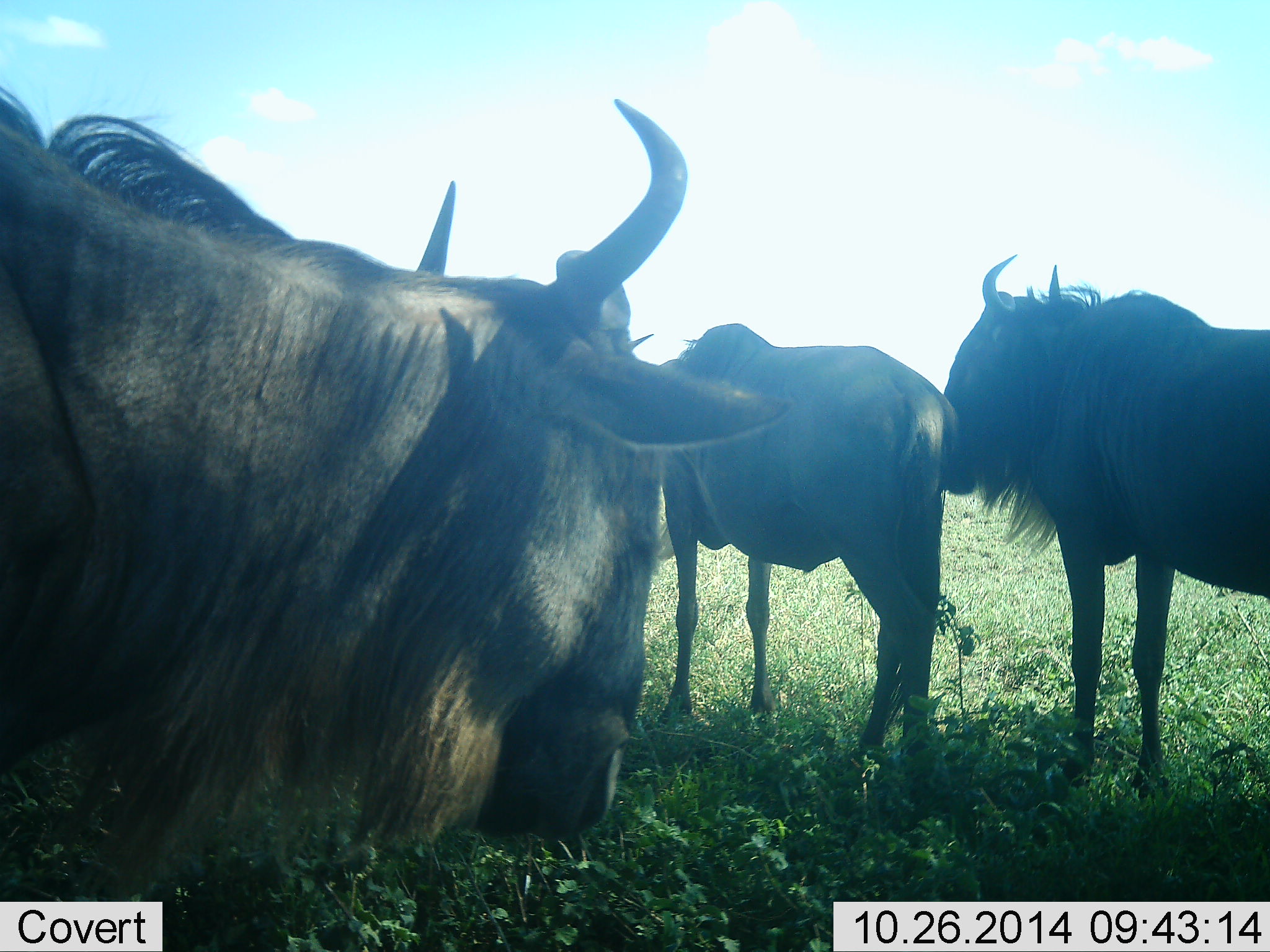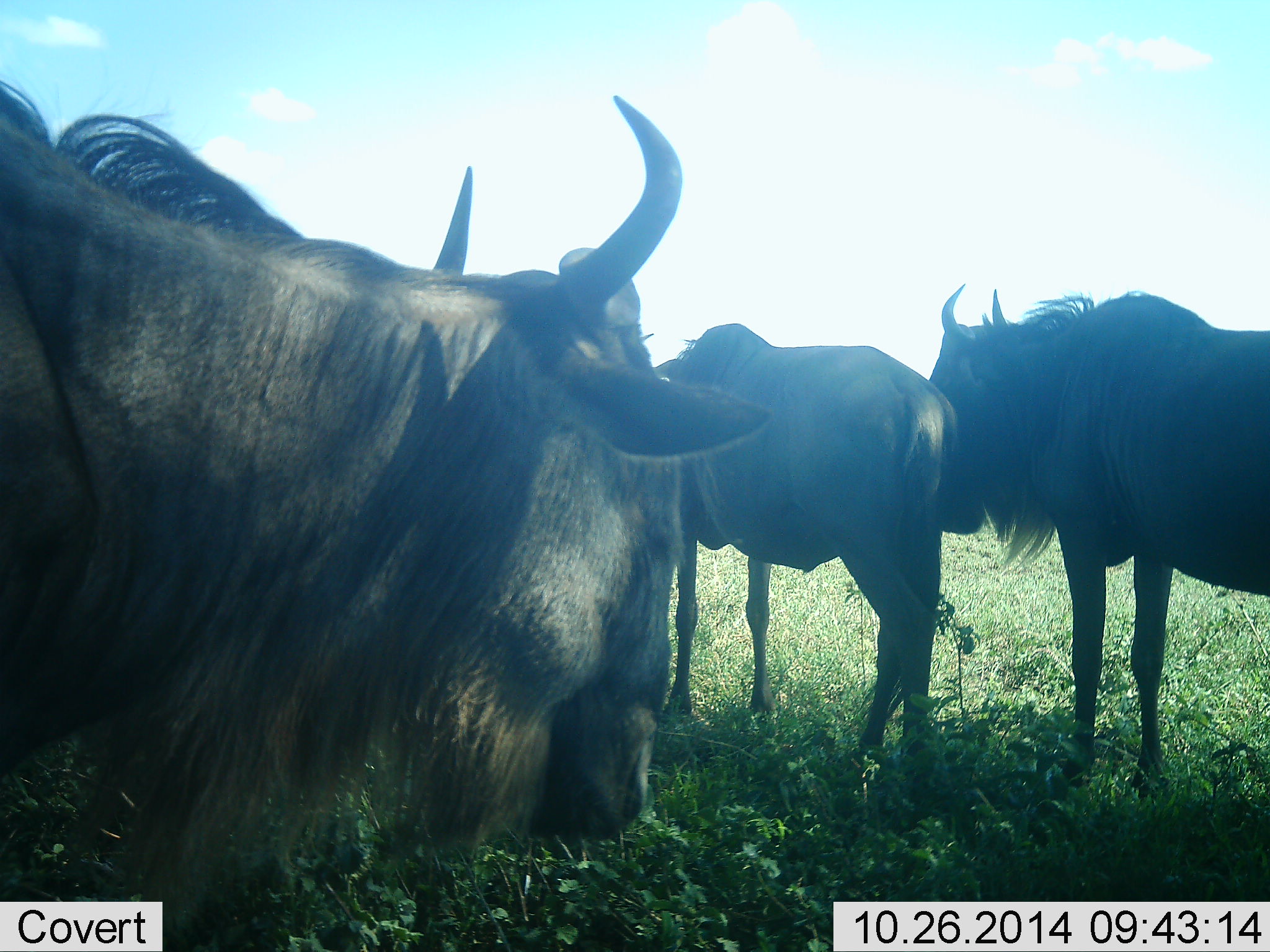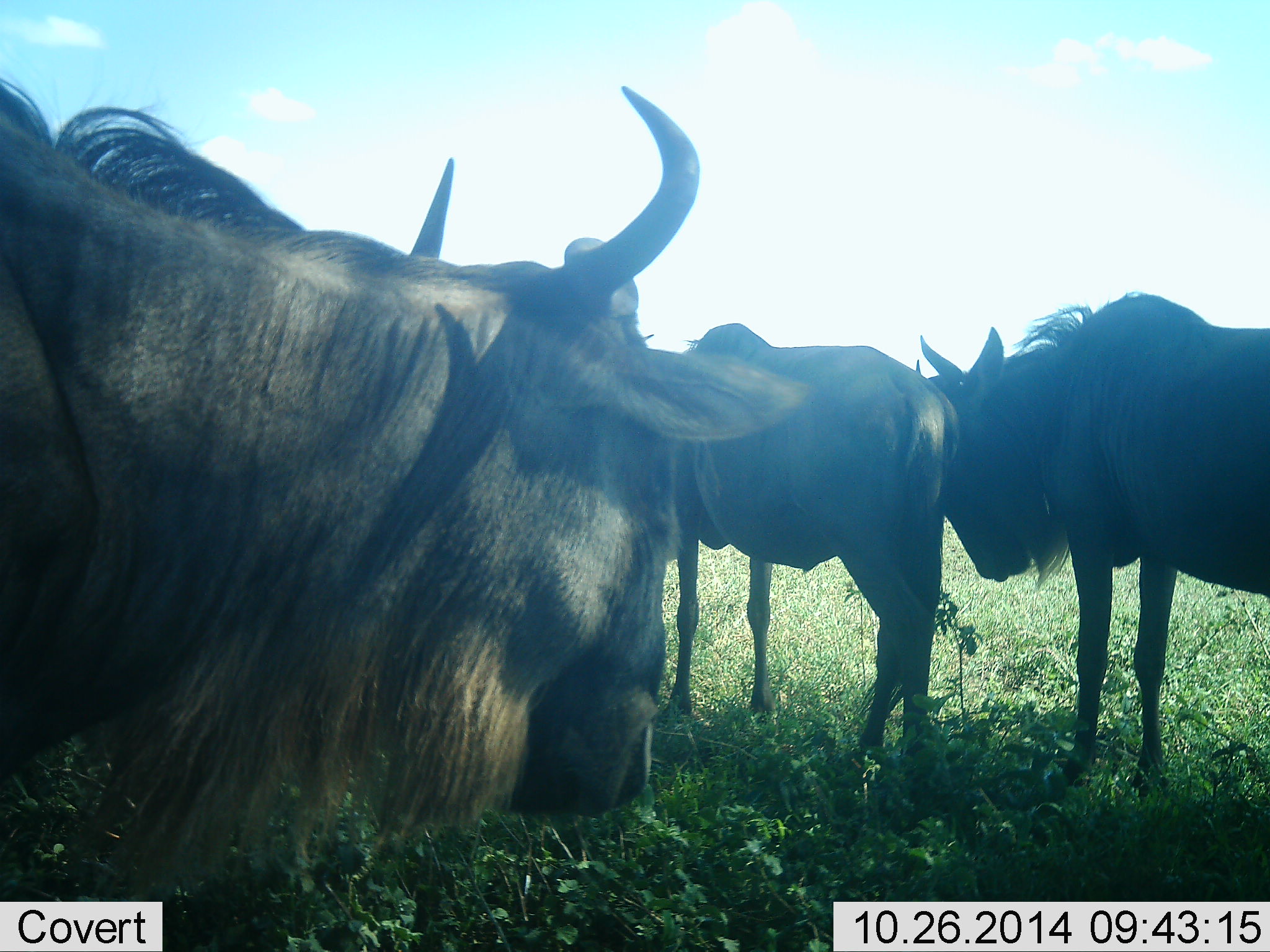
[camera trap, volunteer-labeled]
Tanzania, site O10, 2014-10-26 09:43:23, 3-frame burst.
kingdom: Animalia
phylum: Chordata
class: Mammalia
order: Artiodactyla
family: Bovidae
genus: Connochaetes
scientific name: Connochaetes taurinus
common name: blue wildebeest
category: wildebeest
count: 3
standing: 90%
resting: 0%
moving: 0%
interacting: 30%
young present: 0%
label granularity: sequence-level